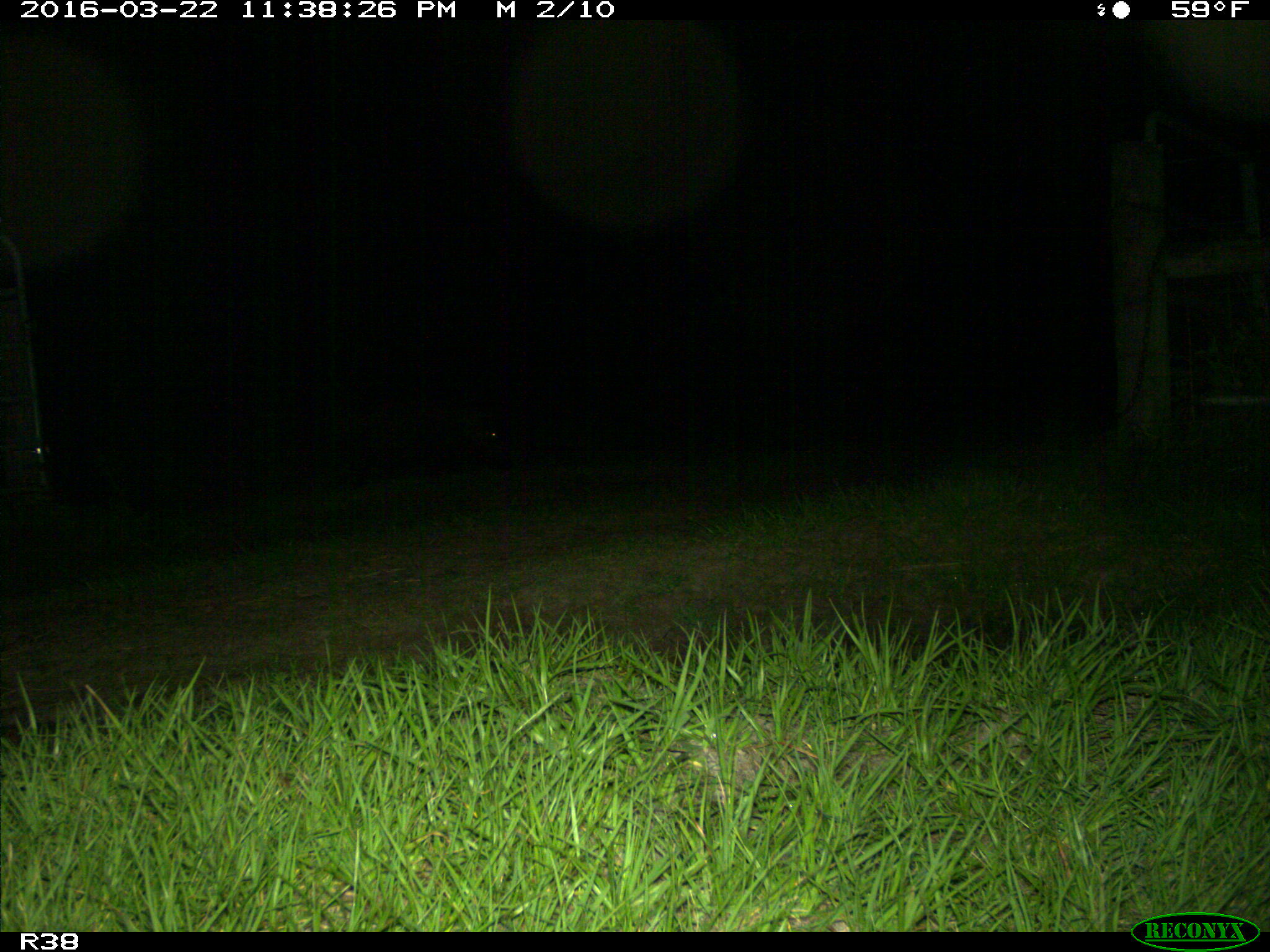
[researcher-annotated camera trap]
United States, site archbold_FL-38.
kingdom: Animalia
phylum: Chordata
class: Mammalia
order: Artiodactyla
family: Suidae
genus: Sus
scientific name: Sus scrofa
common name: wild boar